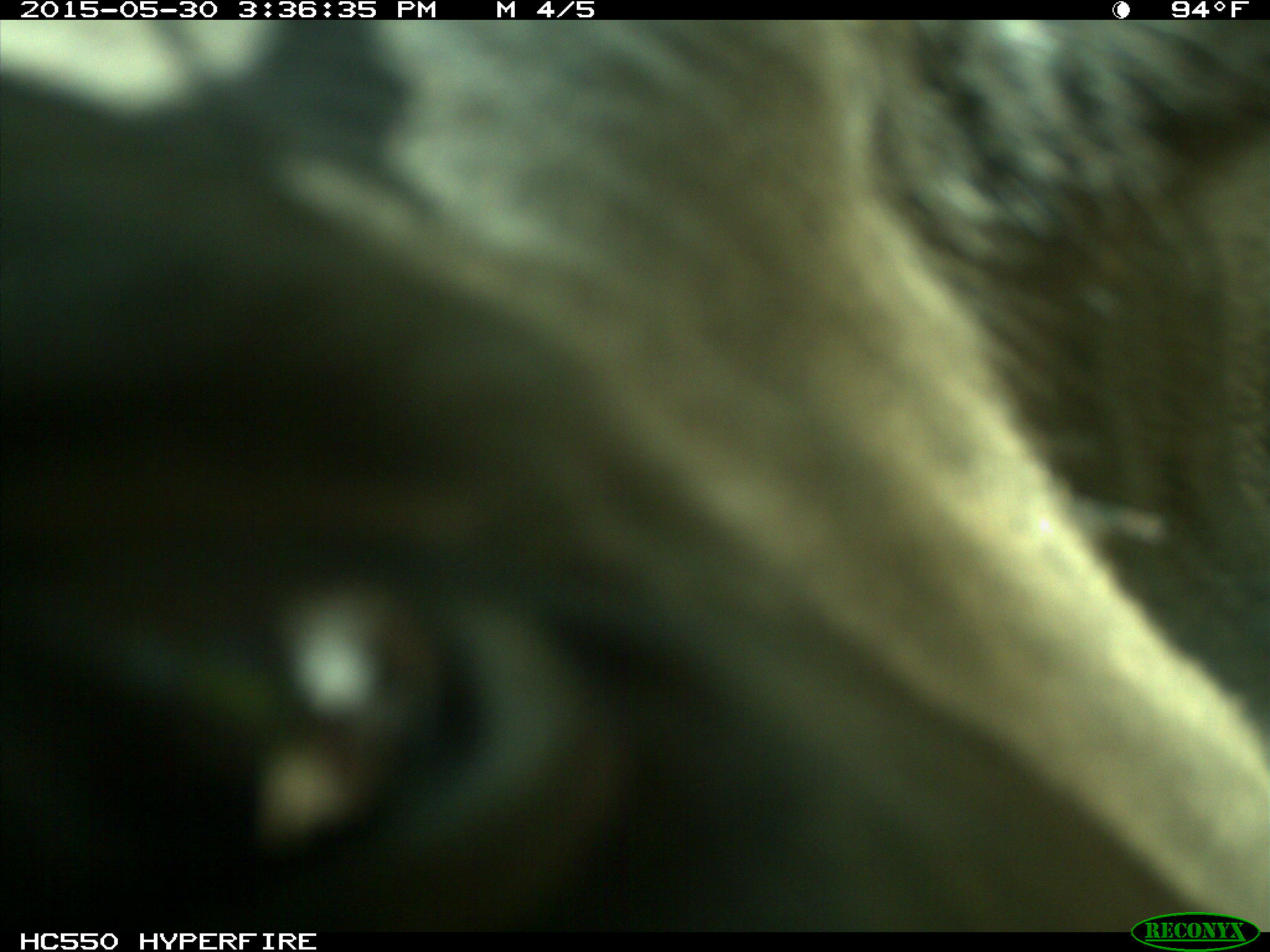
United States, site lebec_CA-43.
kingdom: Animalia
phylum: Chordata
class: Mammalia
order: Artiodactyla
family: Bovidae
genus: Bos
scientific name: Bos taurus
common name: domestic cow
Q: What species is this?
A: Bos taurus (domestic cow).